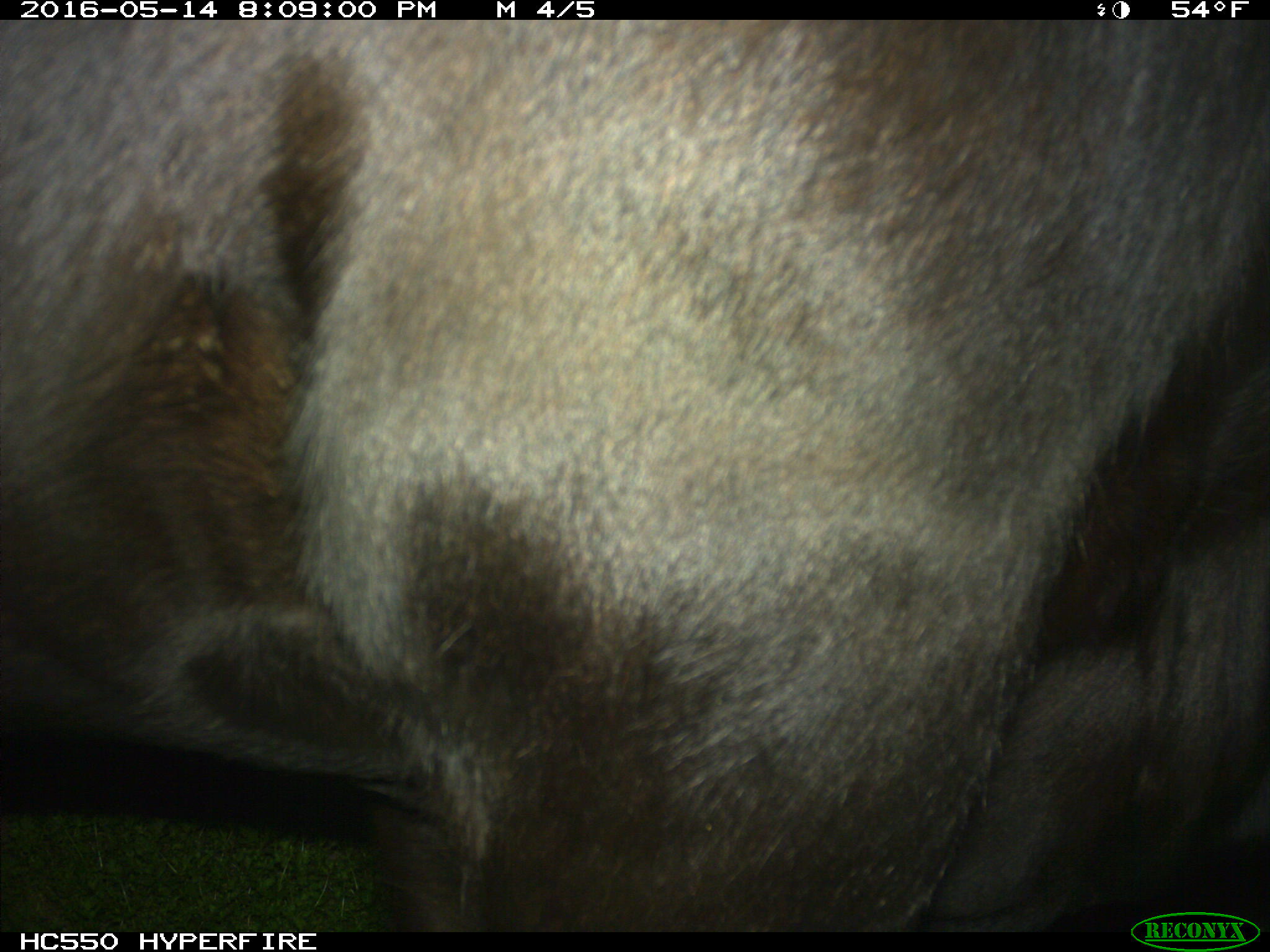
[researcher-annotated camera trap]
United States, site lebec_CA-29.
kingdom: Animalia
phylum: Chordata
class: Mammalia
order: Artiodactyla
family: Bovidae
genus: Bos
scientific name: Bos taurus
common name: domestic cow